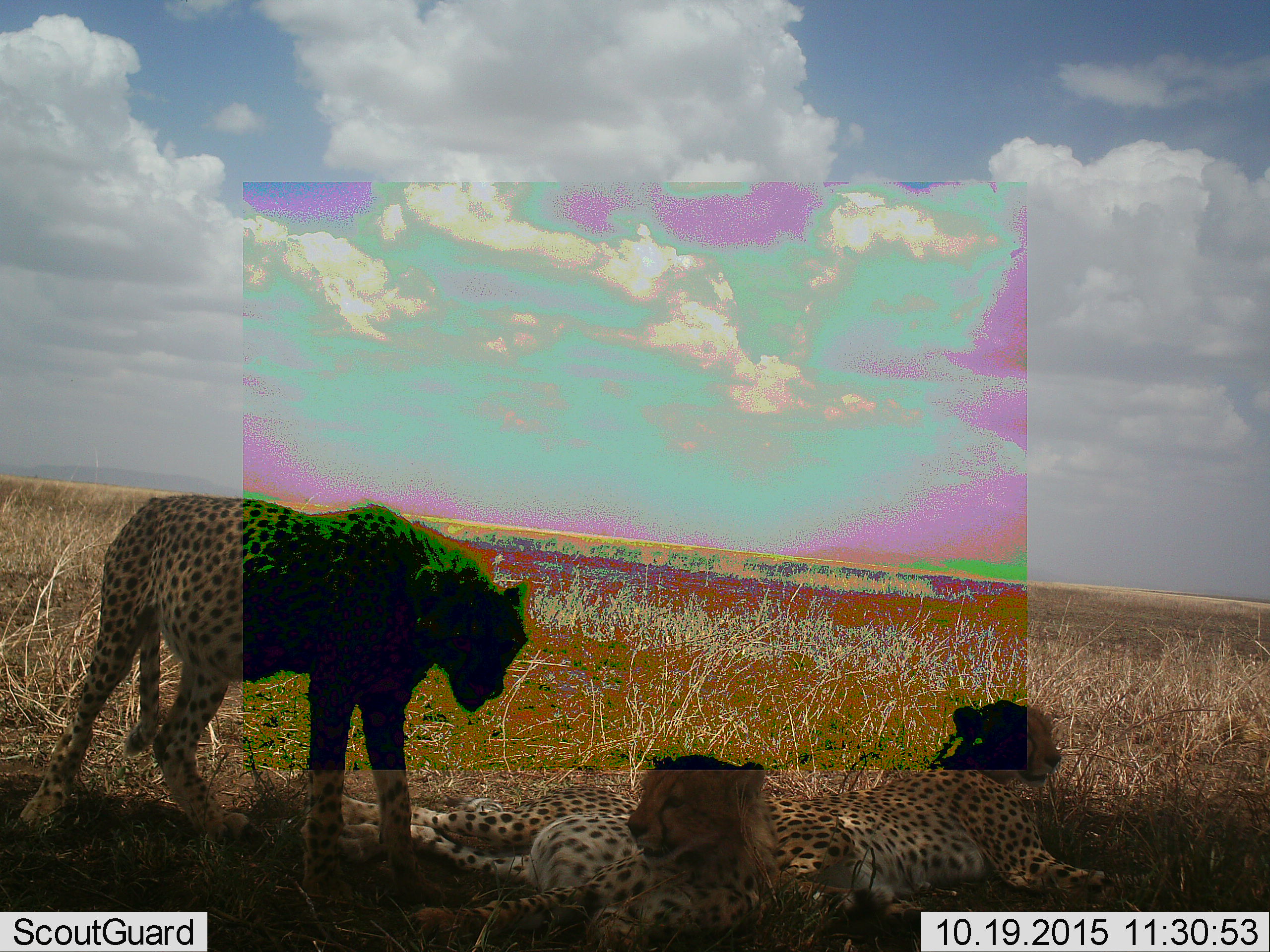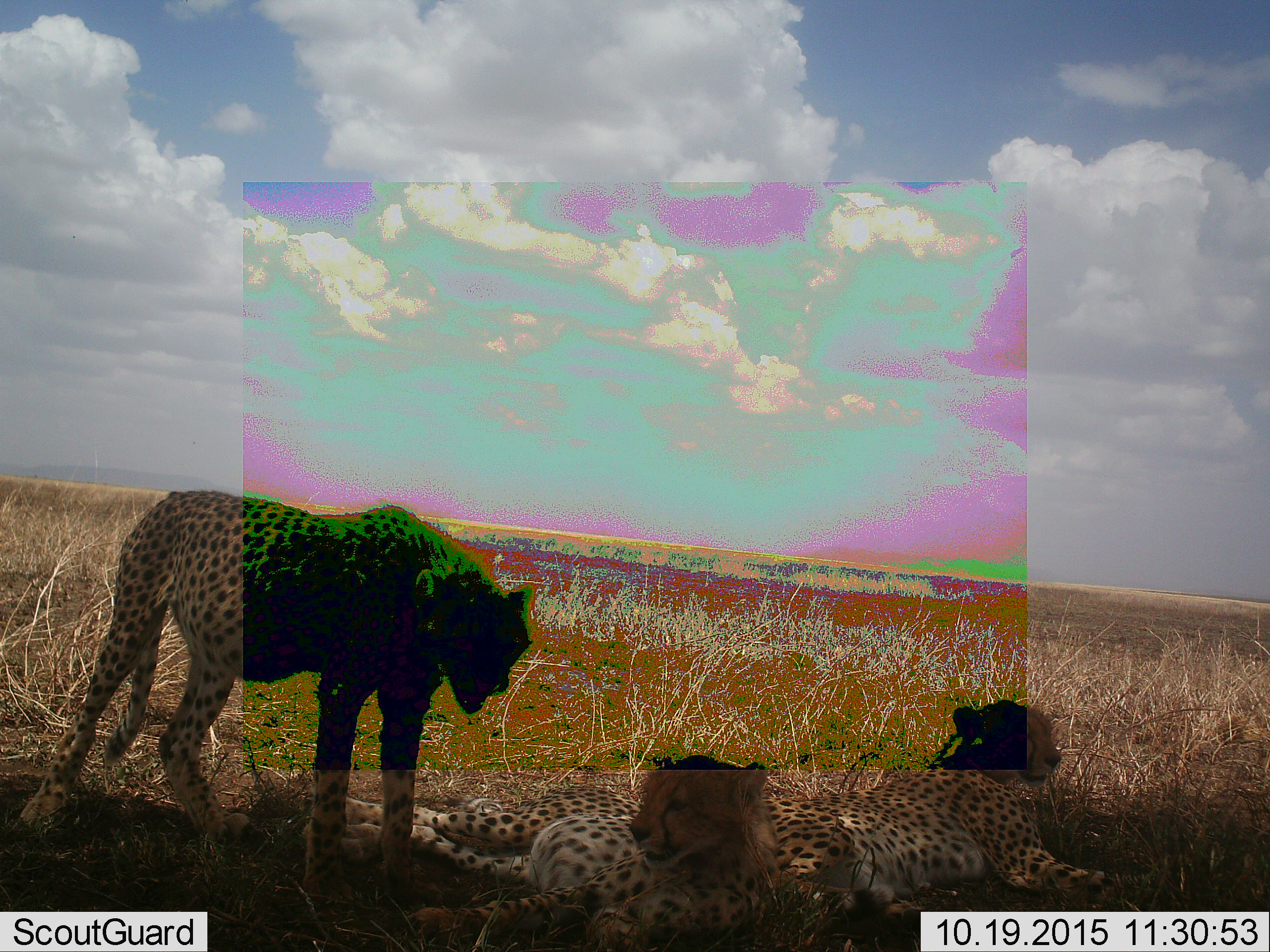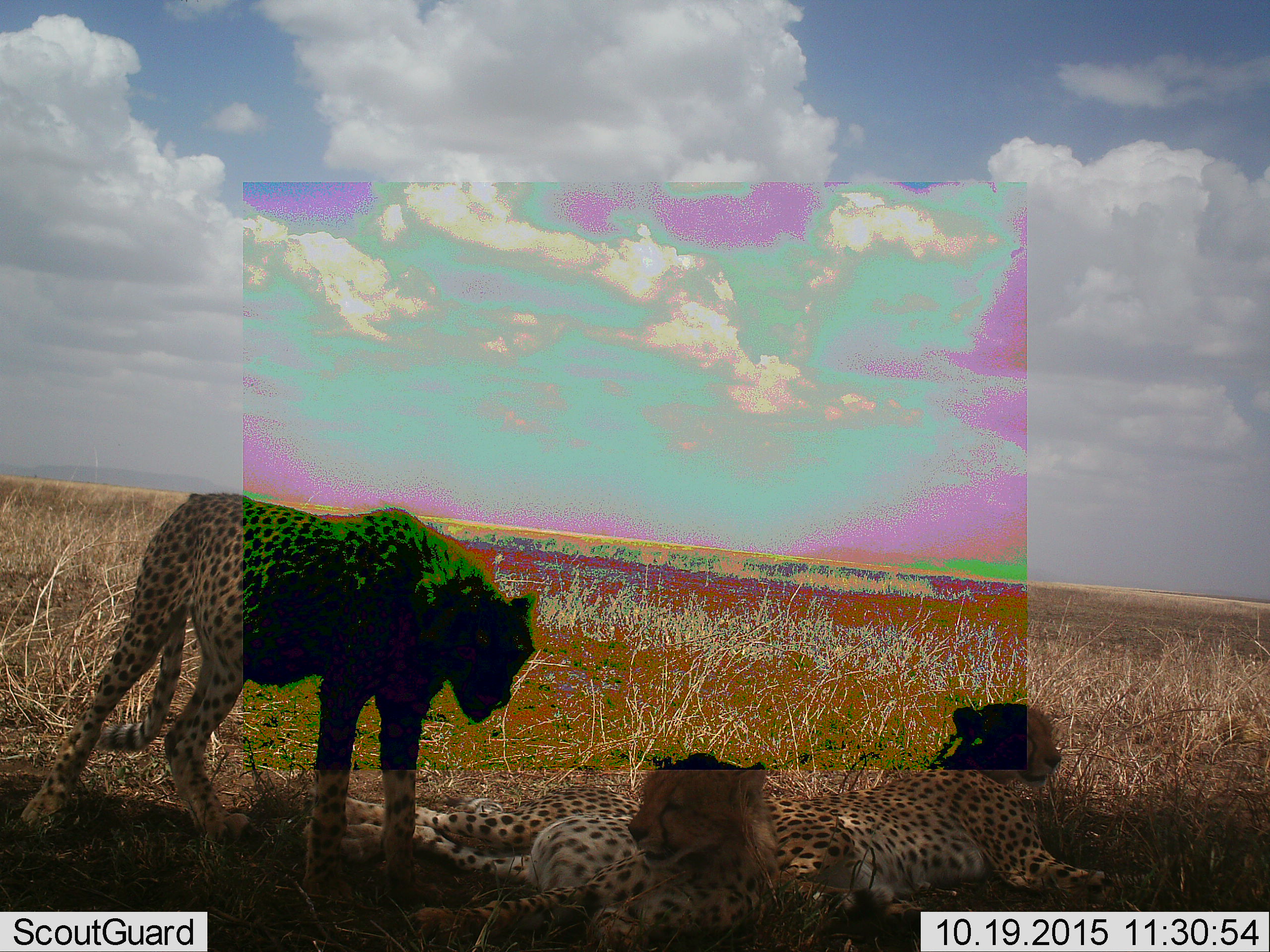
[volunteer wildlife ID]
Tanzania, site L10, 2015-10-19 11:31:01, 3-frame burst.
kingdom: Animalia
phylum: Chordata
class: Mammalia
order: Carnivora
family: Felidae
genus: Acinonyx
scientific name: Acinonyx jubatus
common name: cheetah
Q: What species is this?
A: Cheetah (Acinonyx jubatus).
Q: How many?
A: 3.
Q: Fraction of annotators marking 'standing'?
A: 67%.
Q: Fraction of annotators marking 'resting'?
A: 100%.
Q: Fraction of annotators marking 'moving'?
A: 0%.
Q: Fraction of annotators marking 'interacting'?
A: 11%.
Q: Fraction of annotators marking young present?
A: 22%.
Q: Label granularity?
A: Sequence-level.